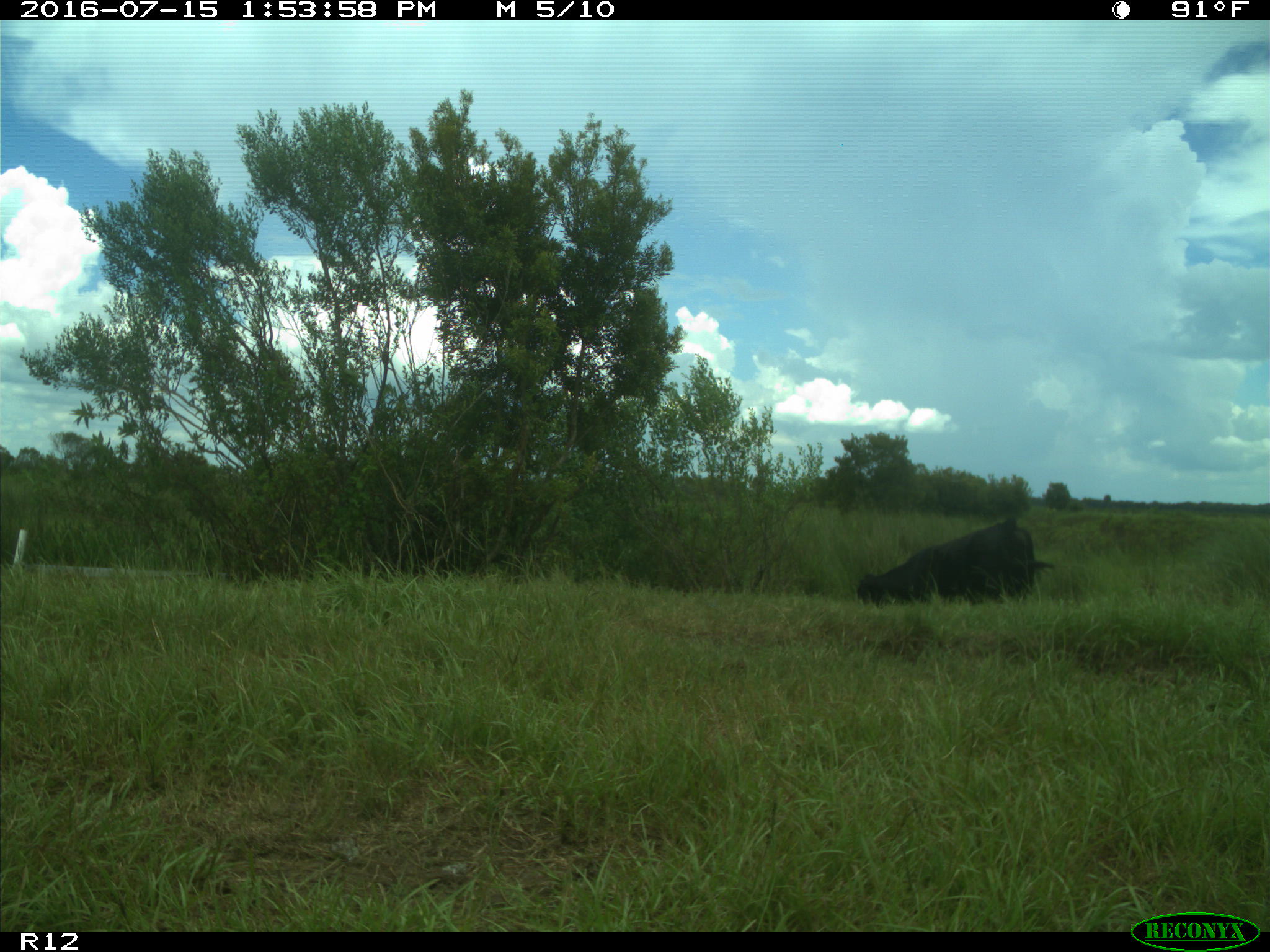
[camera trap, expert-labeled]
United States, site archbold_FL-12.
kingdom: Animalia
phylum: Chordata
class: Mammalia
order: Artiodactyla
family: Bovidae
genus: Bos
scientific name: Bos taurus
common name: domestic cow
Bos taurus (domestic cow).